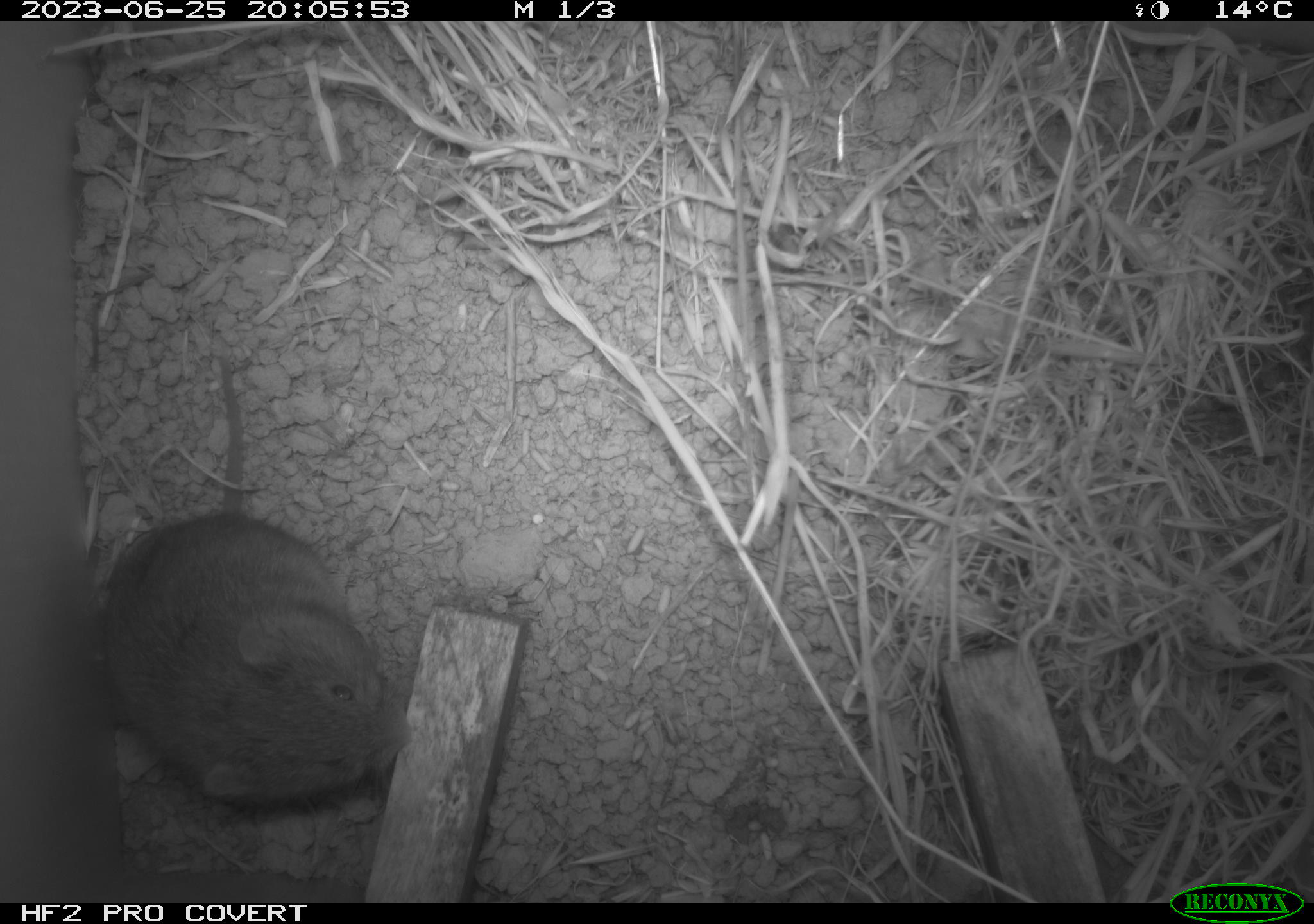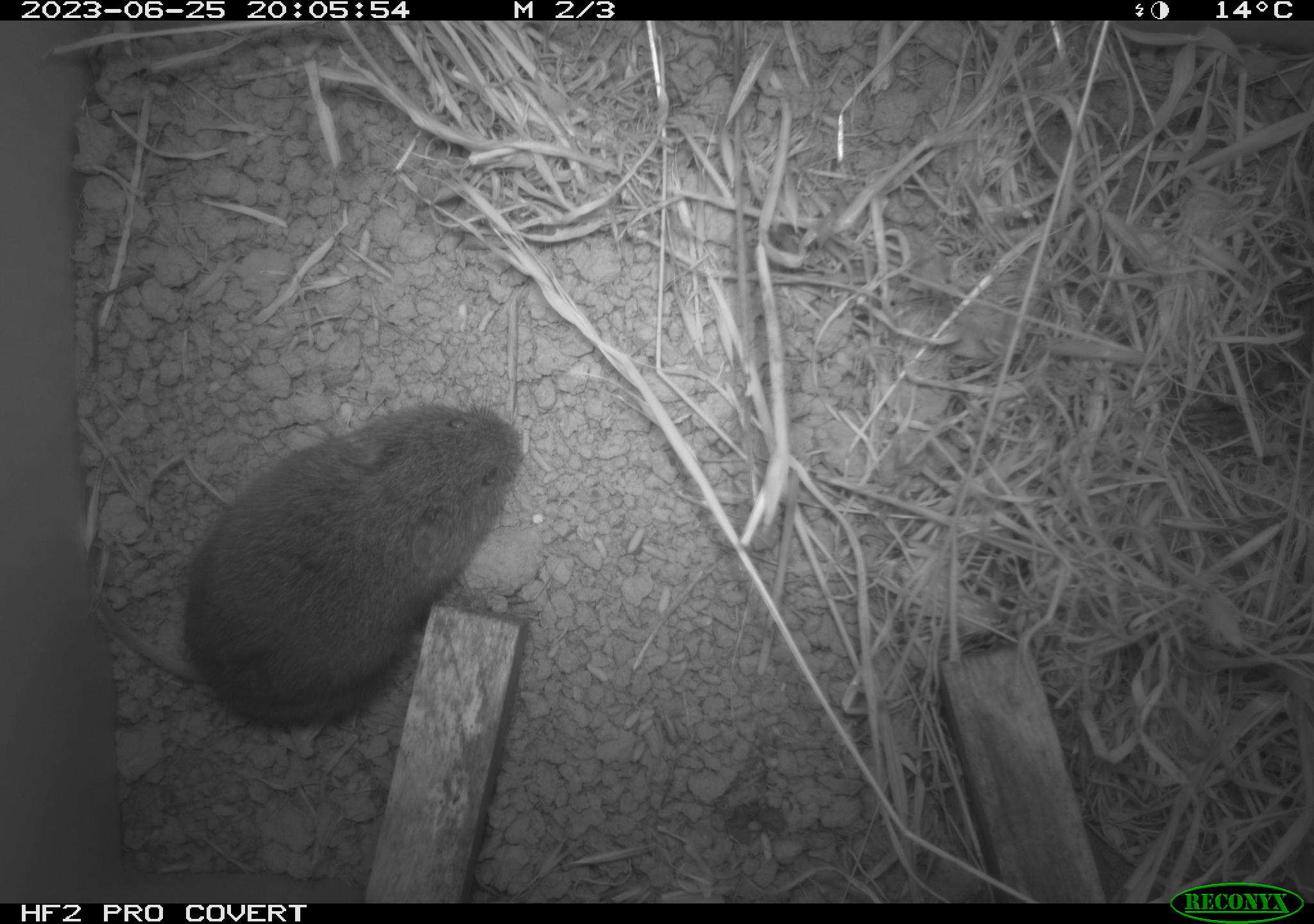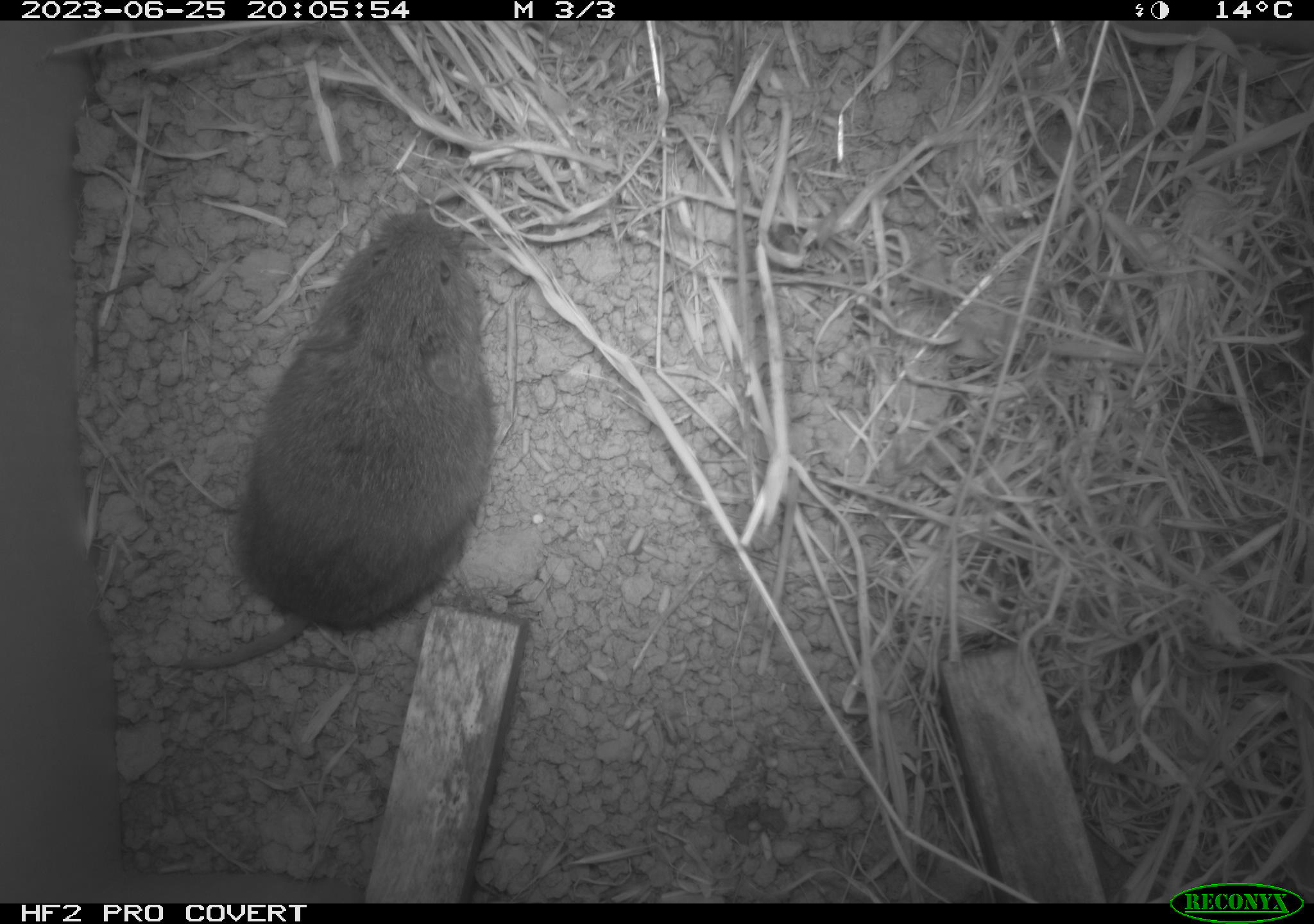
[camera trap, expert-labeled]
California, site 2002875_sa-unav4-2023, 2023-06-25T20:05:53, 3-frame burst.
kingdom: Animalia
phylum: Chordata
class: Mammalia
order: Rodentia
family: Cricetidae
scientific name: Arvicolinae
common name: voles, lemmings, and muskrats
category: arvicolinae subfamily